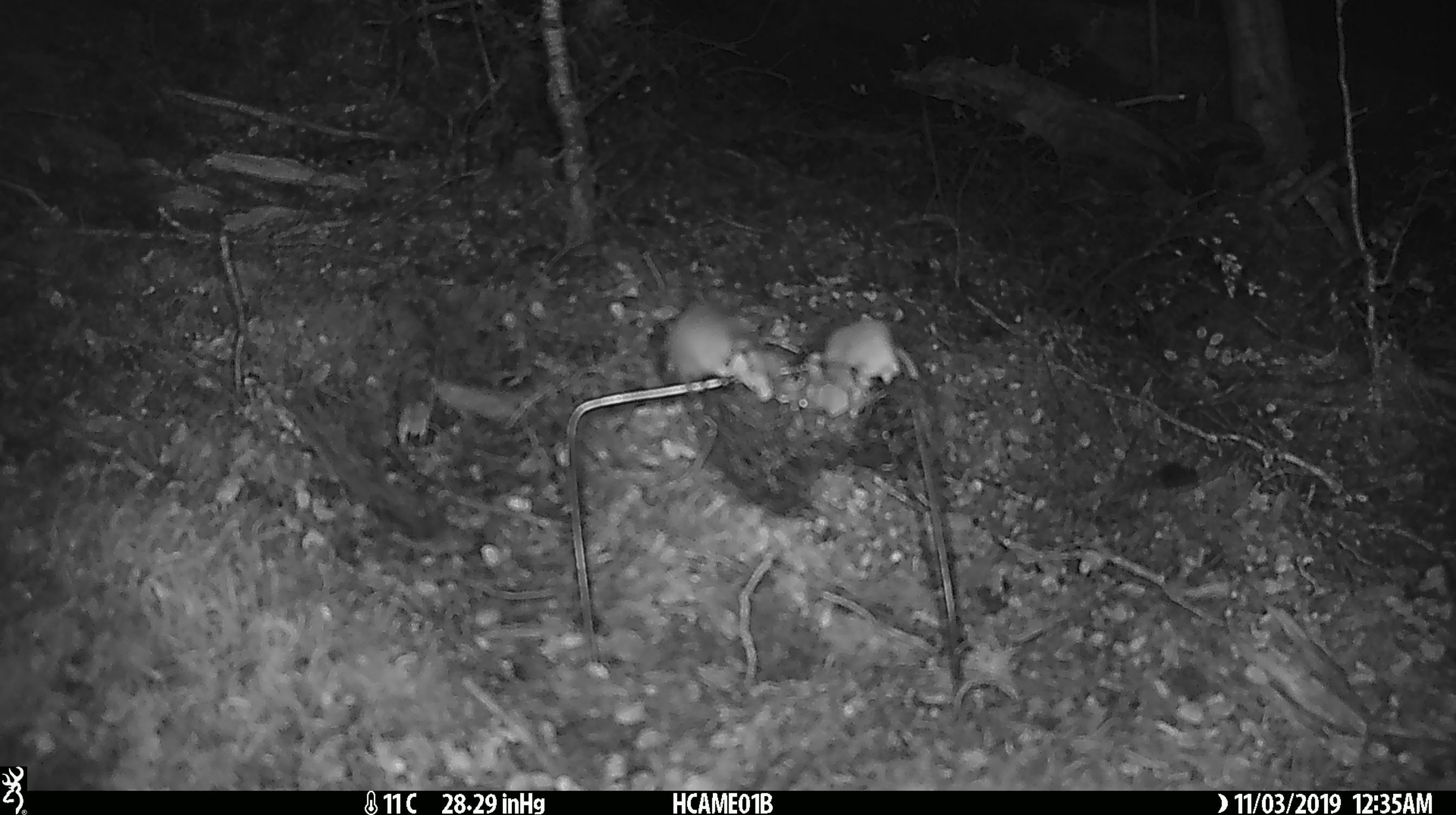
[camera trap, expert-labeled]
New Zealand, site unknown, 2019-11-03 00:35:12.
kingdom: Animalia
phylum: Chordata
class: Mammalia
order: Rodentia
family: Muridae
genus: Mus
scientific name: Mus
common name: mouse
Mouse (Mus).